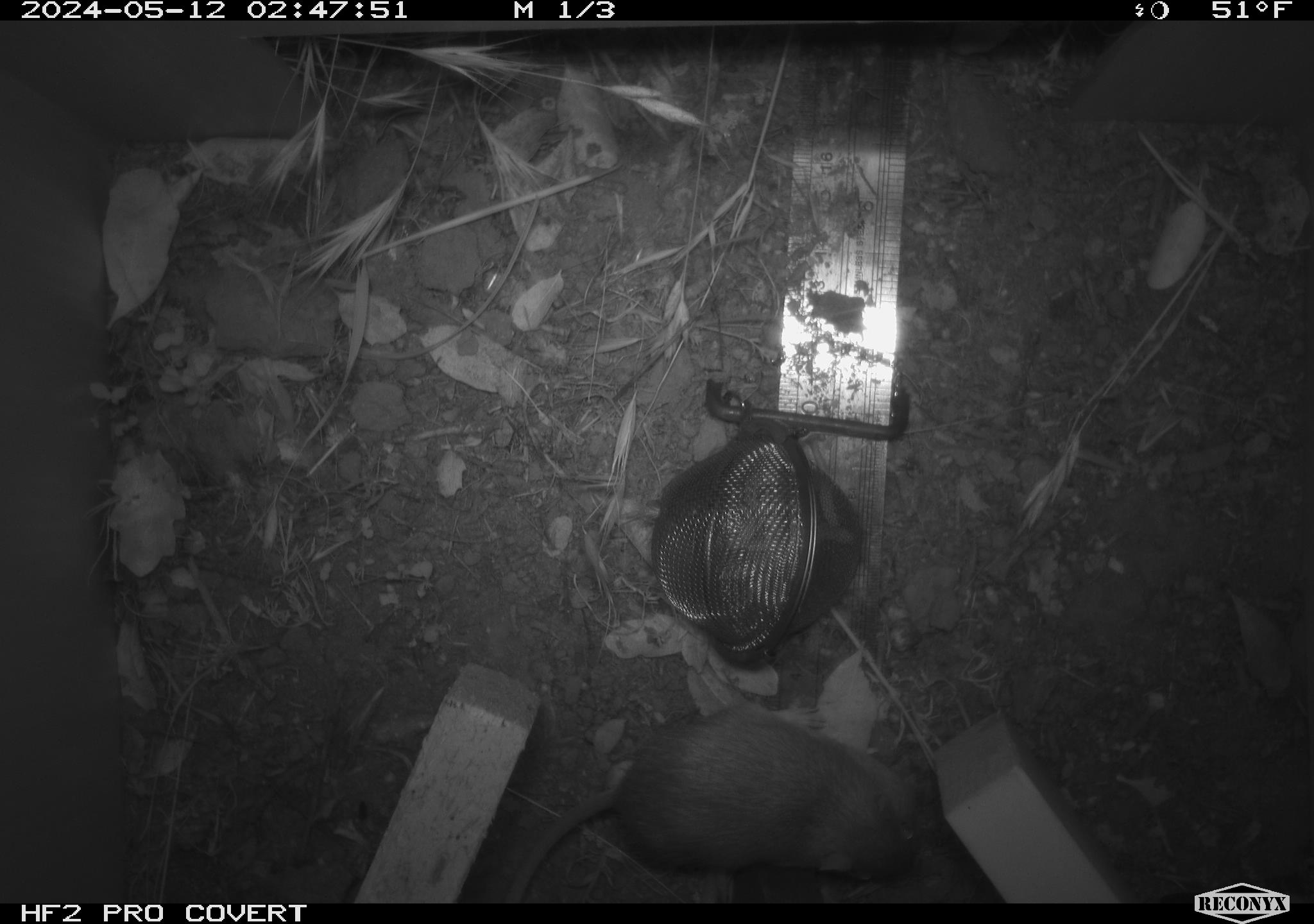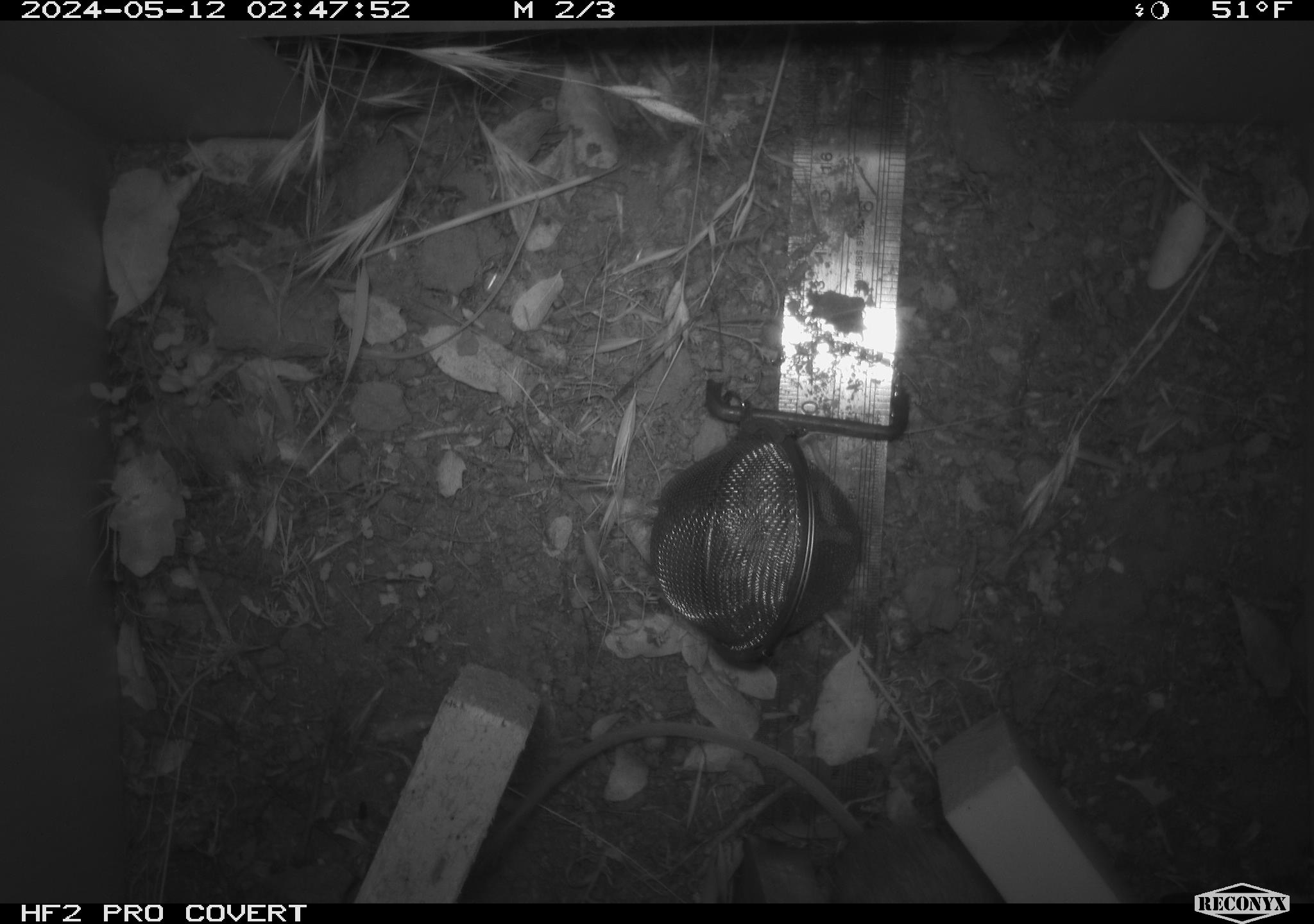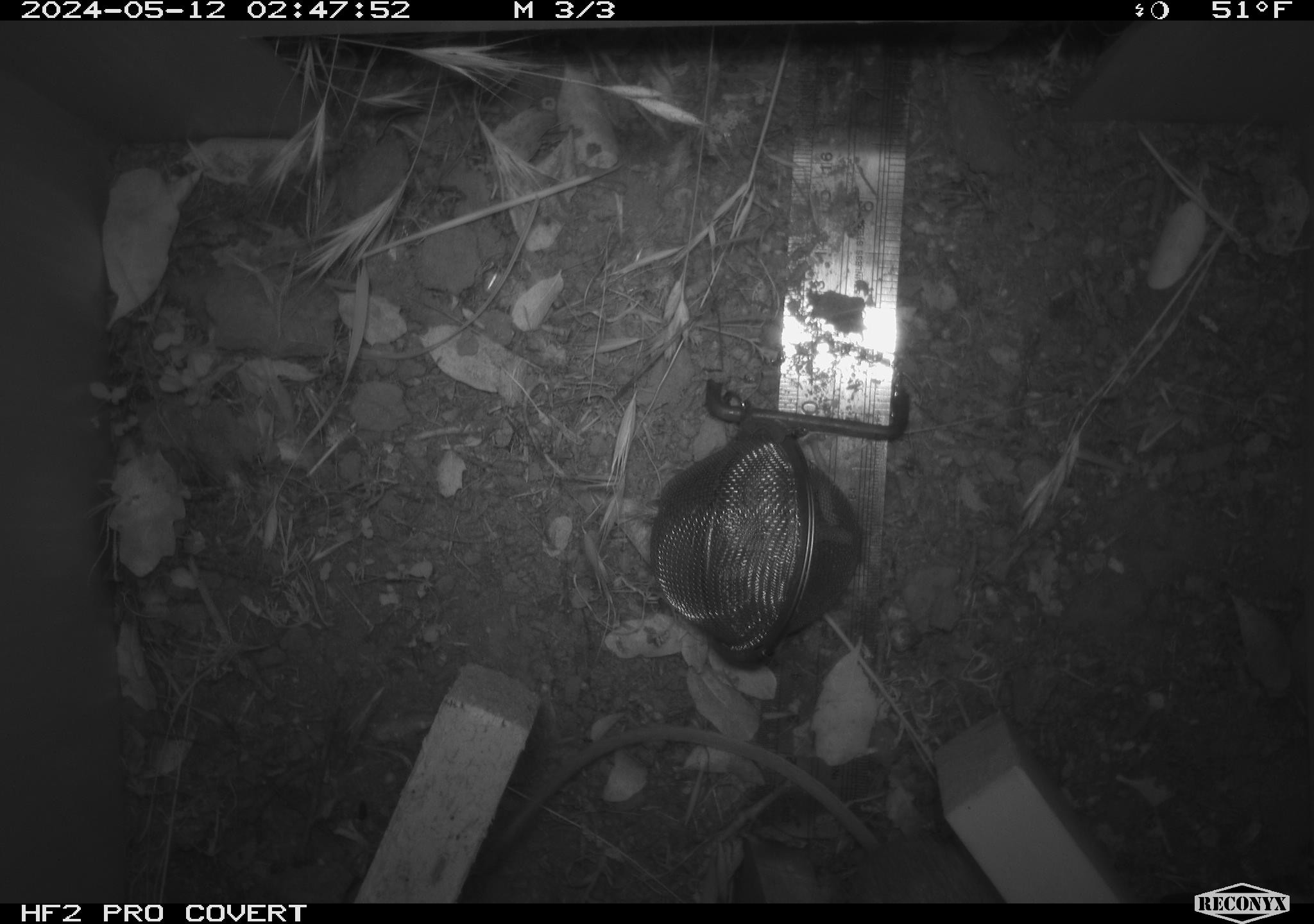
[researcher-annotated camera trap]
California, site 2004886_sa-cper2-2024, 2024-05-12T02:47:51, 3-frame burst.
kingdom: Animalia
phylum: Chordata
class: Mammalia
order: Rodentia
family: Heteromyidae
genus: Dipodomys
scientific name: Dipodomys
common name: kangaroo rats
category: dipodomys species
Dipodomys species (kangaroo rats) (Dipodomys).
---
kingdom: Animalia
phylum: Chordata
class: Mammalia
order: Rodentia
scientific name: Rodentia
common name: rodent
Rodent (Rodentia).